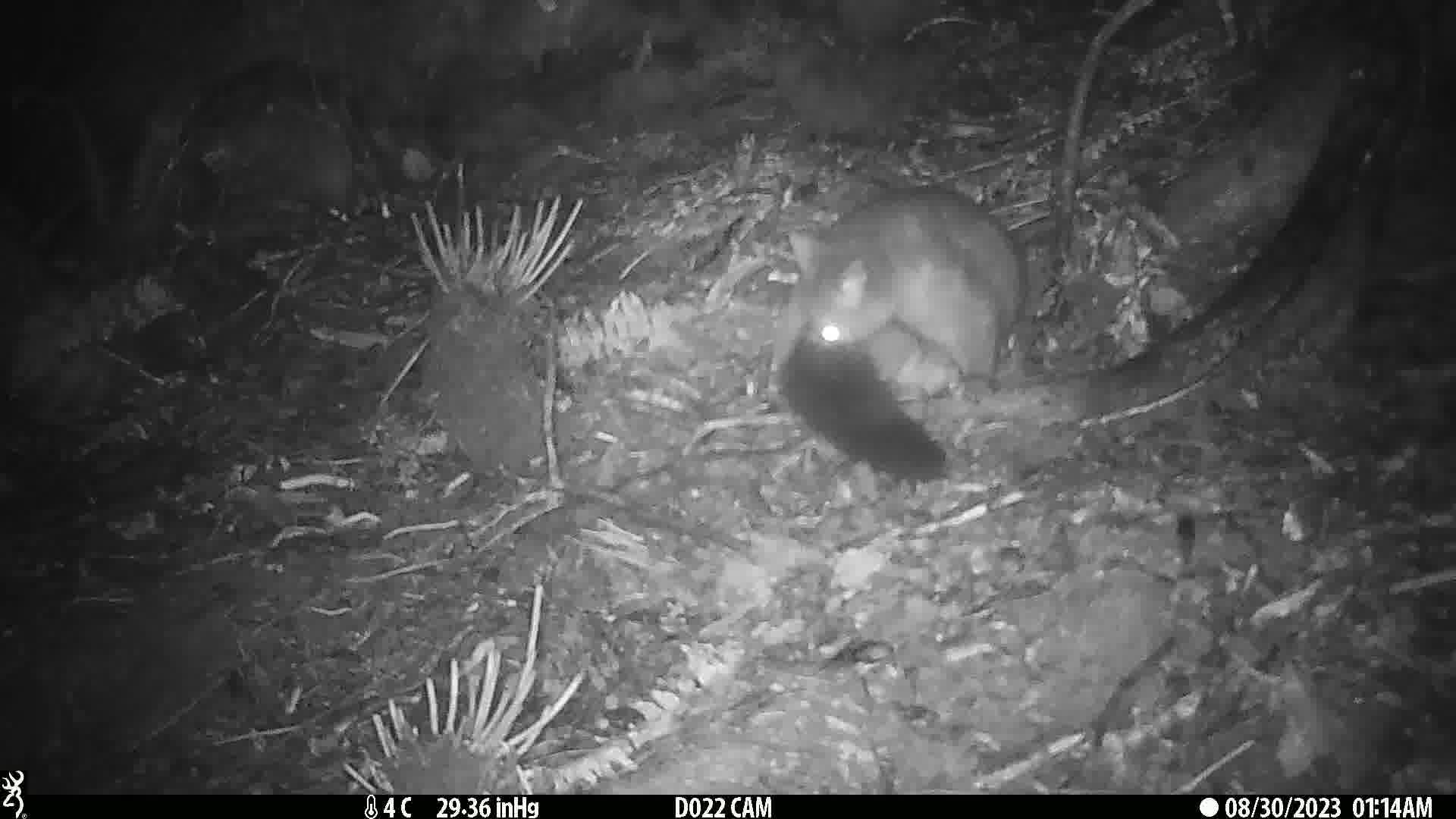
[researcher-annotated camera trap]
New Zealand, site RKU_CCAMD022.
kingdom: Animalia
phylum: Chordata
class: Mammalia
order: Diprotodontia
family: Phalangeridae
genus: Trichosurus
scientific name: Trichosurus vulpecula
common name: common brushtail possum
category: possum